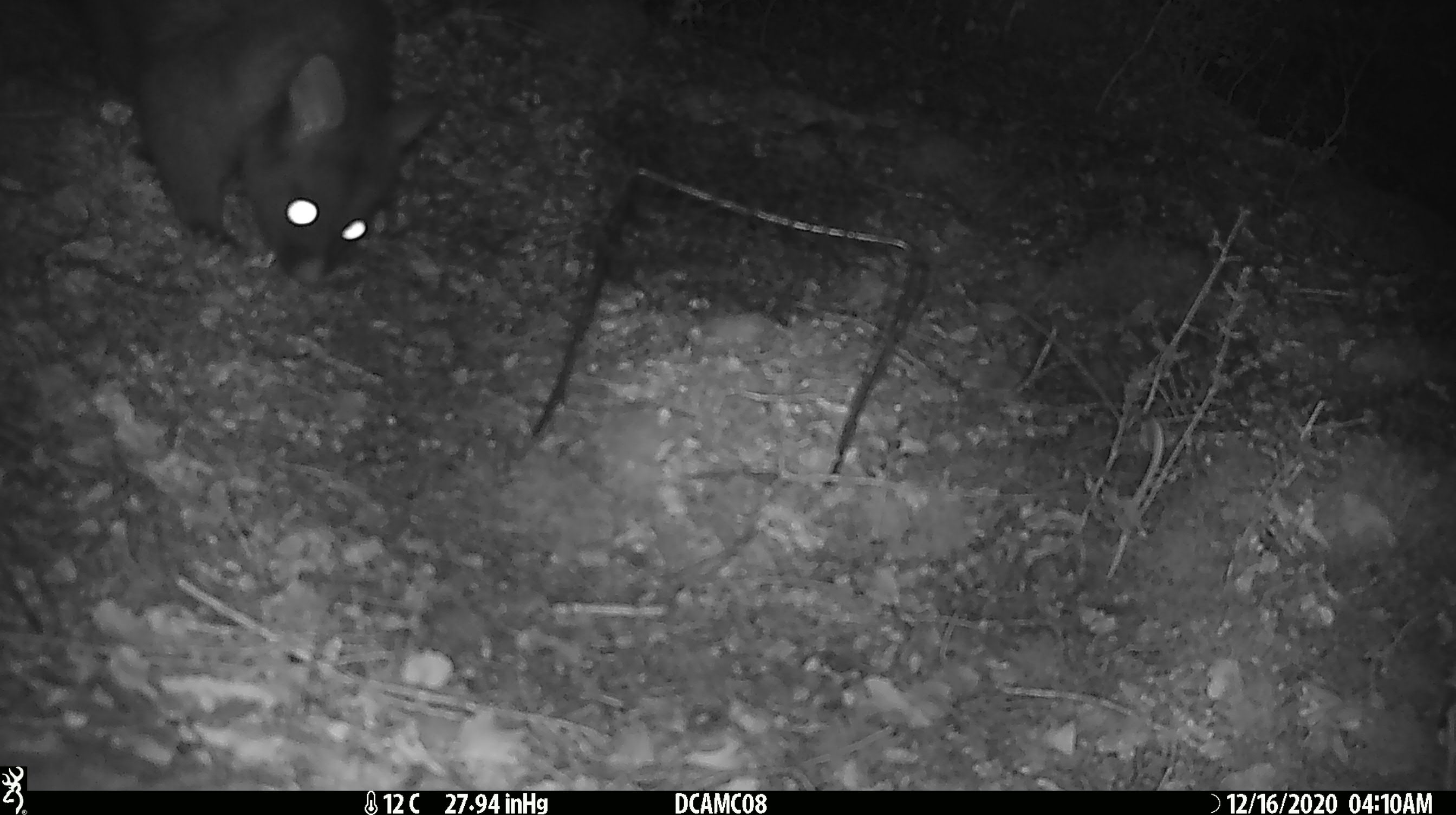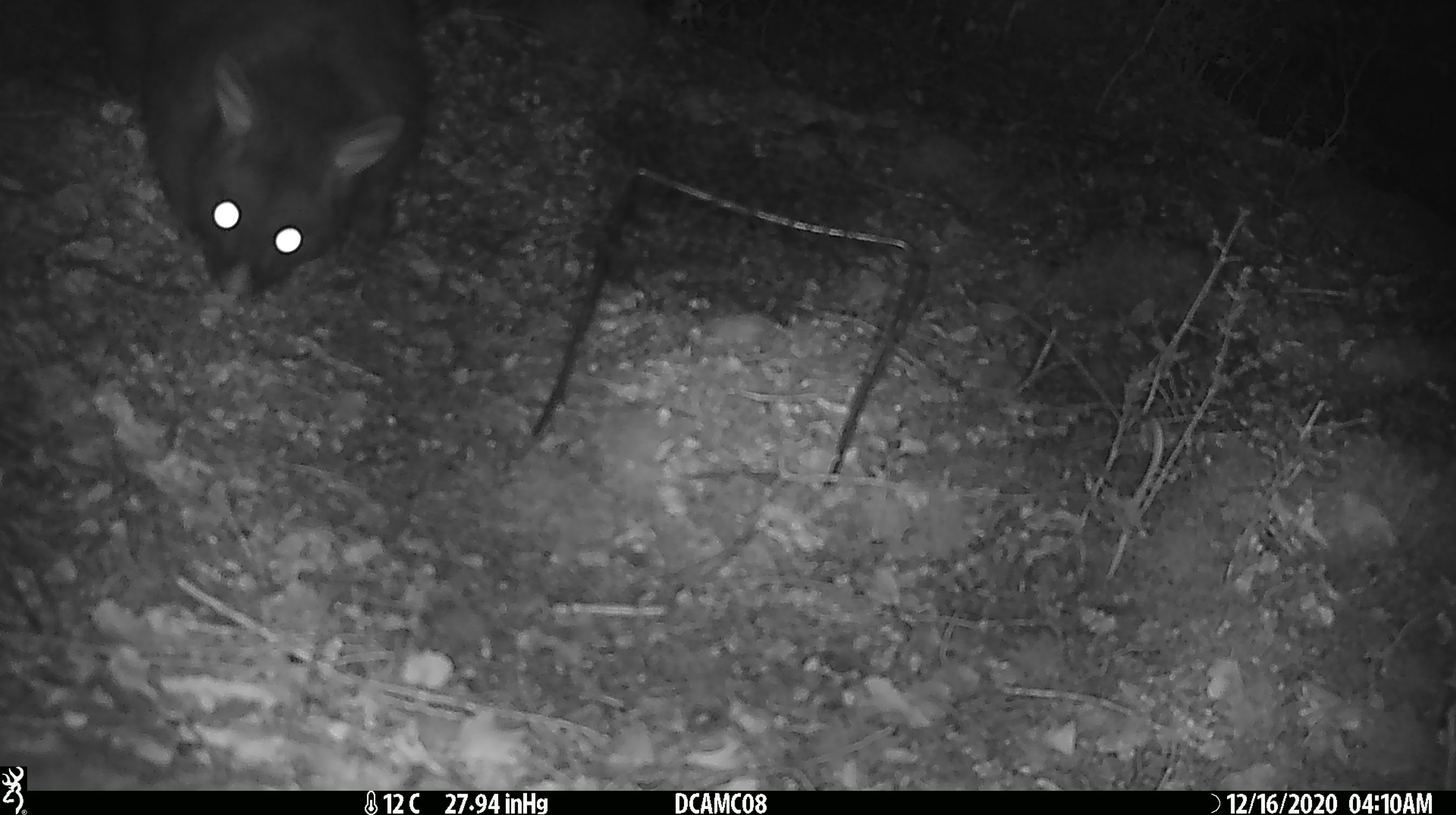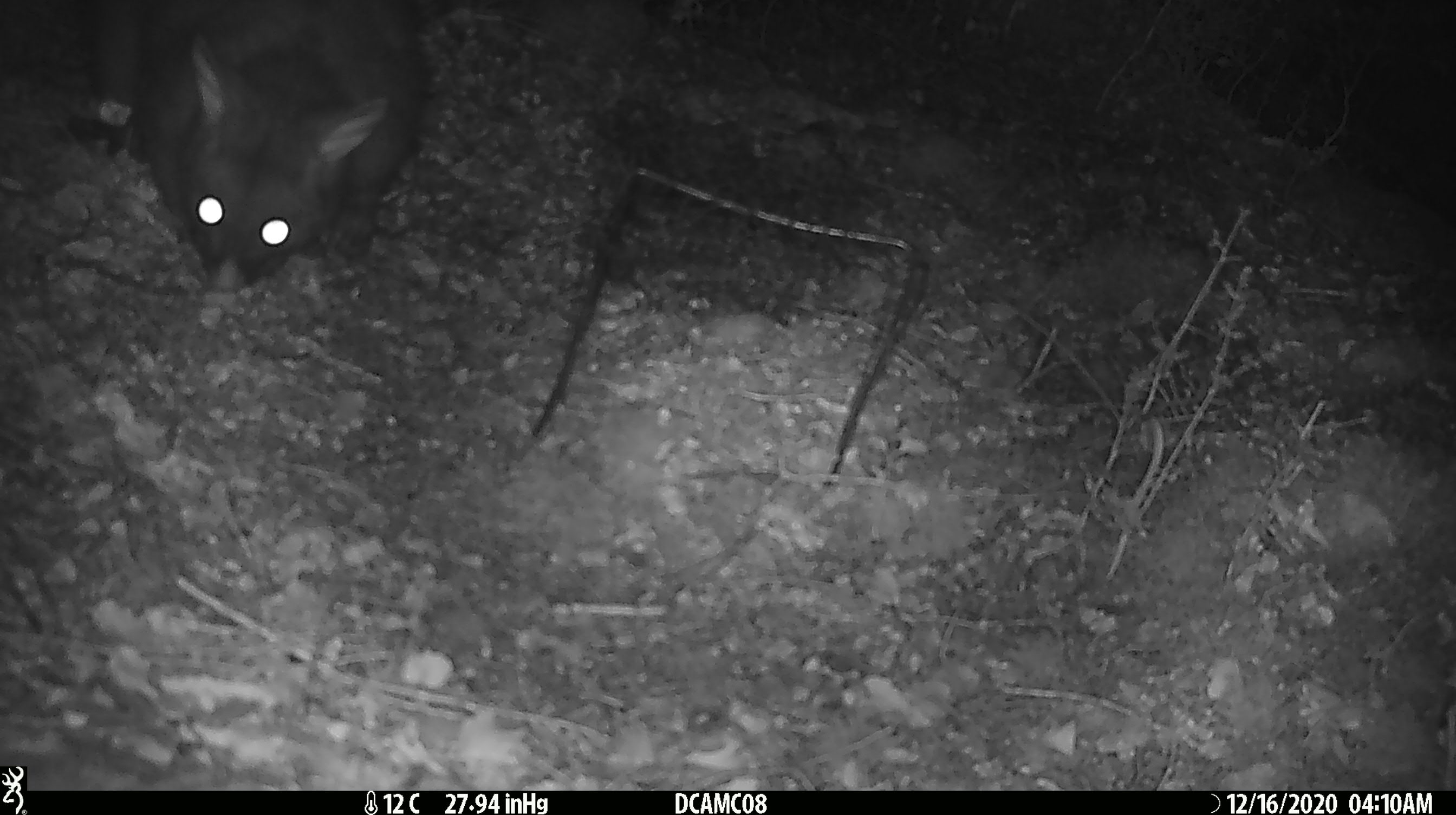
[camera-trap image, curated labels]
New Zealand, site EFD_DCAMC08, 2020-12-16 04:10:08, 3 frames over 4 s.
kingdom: Animalia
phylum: Chordata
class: Mammalia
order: Diprotodontia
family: Phalangeridae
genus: Trichosurus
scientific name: Trichosurus vulpecula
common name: common brushtail possum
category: possum